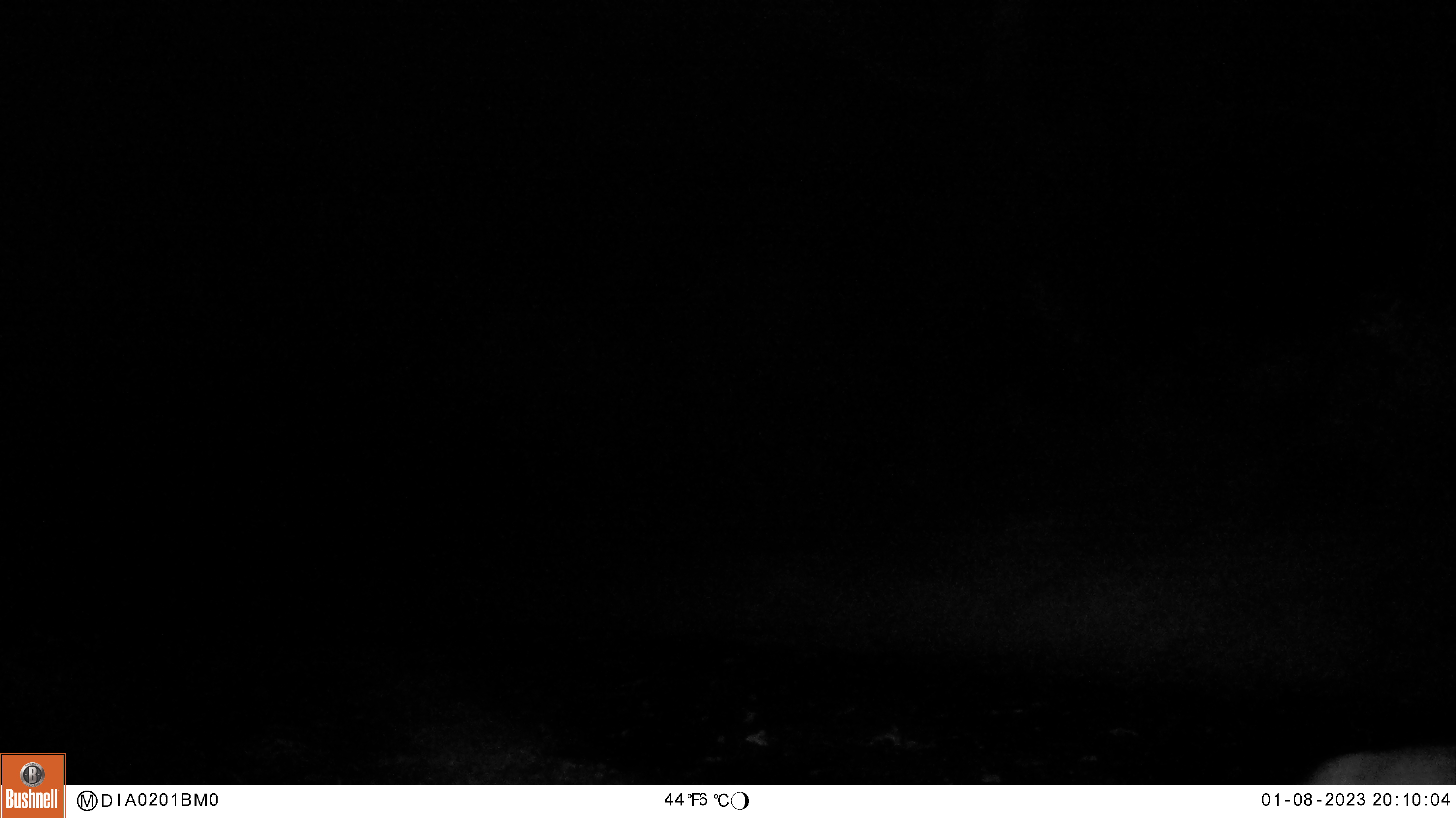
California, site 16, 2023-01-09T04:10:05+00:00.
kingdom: Animalia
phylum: Chordata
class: Mammalia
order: Carnivora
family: Canidae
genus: Canis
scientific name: Canis latrans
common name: coyote